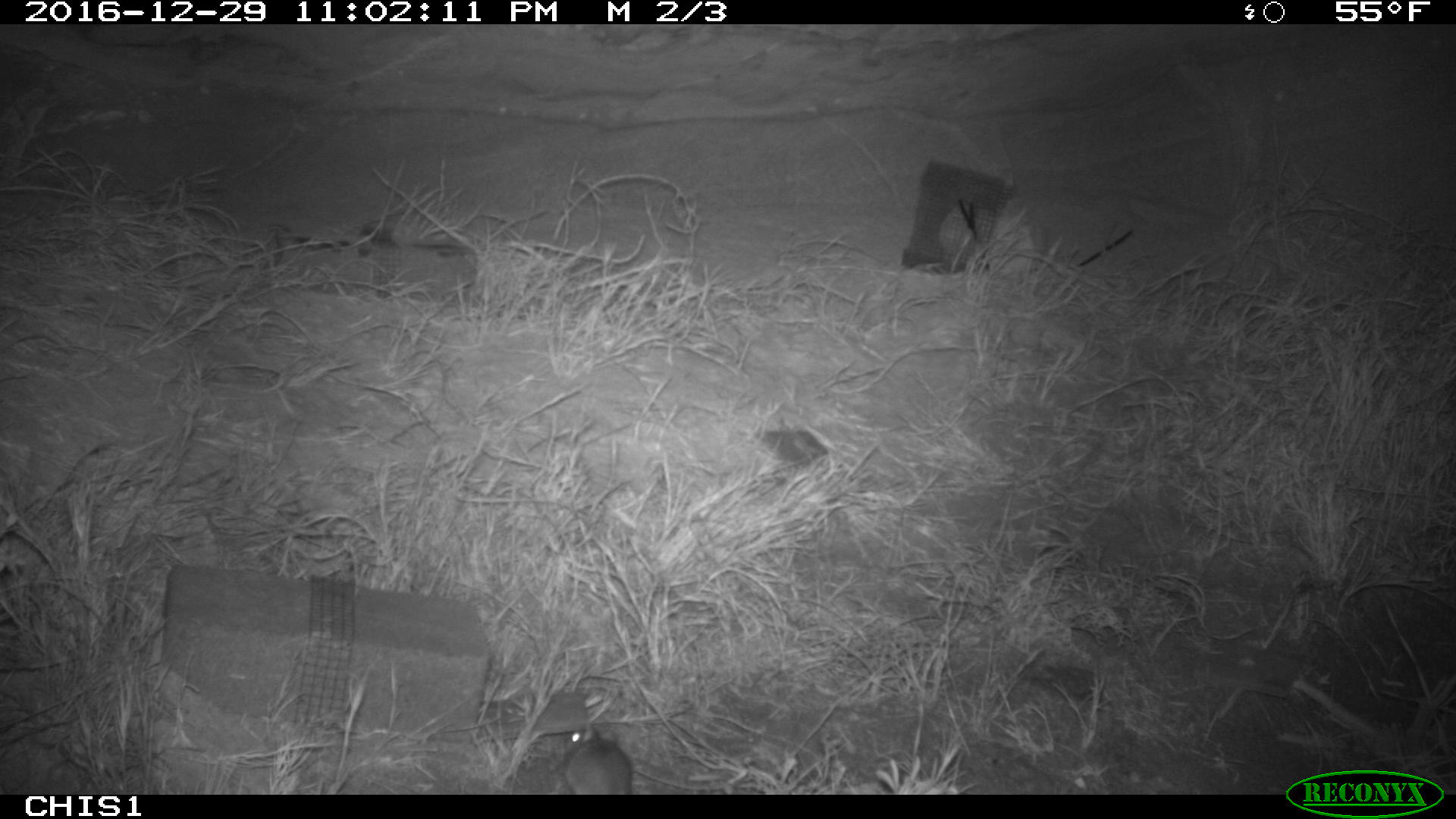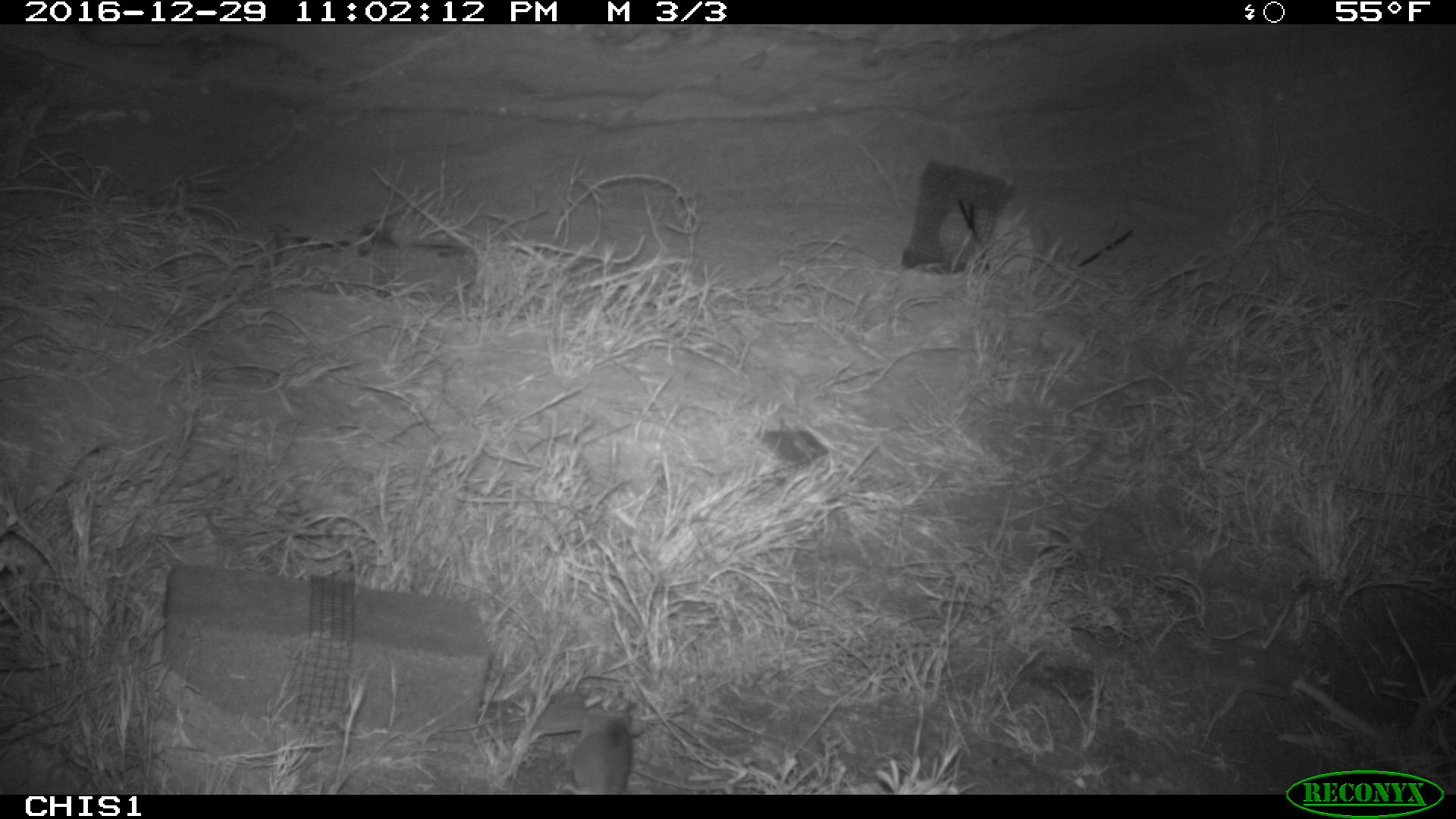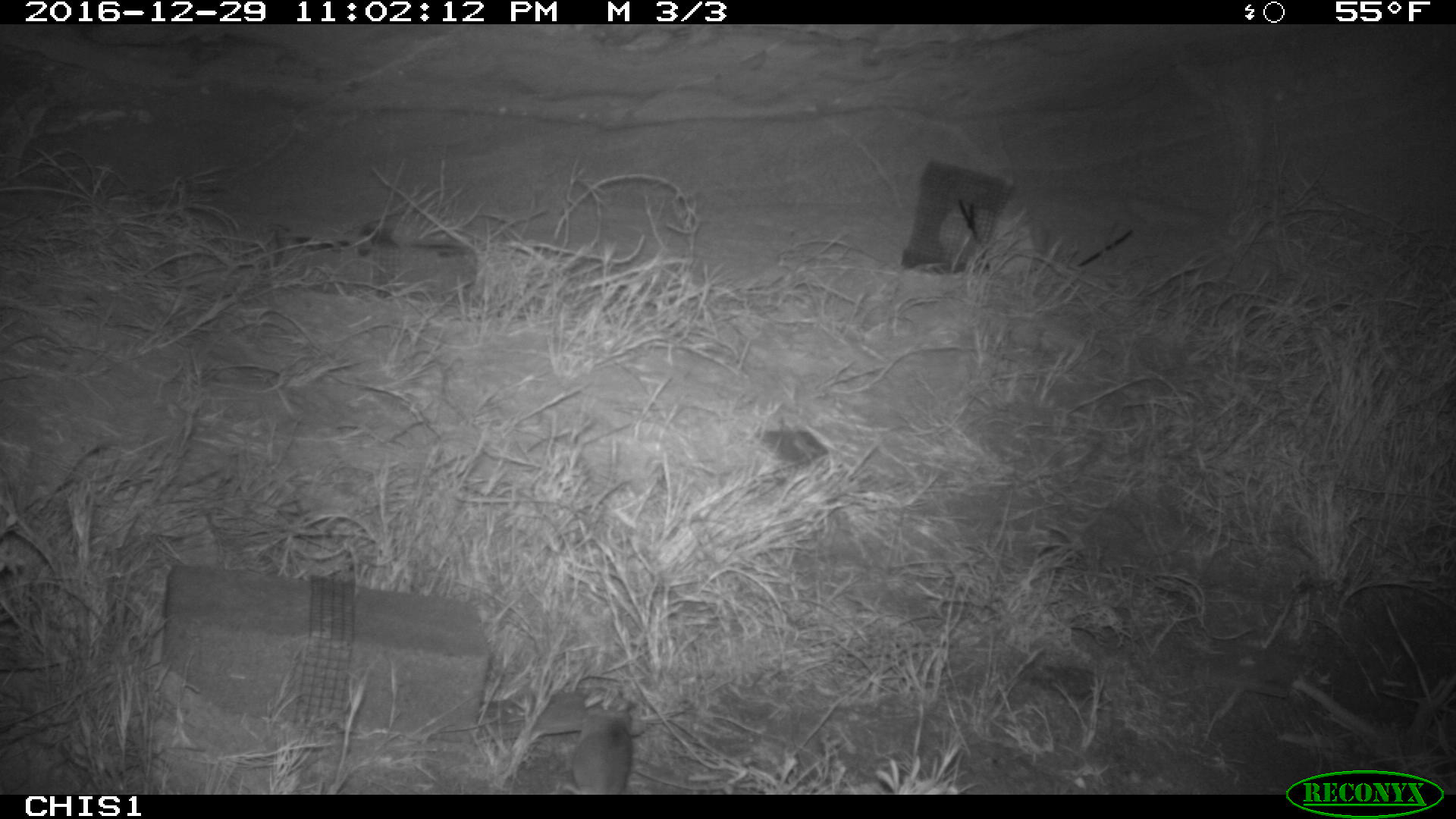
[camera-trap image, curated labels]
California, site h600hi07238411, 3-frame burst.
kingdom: Animalia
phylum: Chordata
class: Mammalia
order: Rodentia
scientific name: Rodentia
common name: rodent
Rodent (Rodentia).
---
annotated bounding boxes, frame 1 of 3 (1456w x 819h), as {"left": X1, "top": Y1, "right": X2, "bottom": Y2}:
rodent: {"left": 563, "top": 722, "right": 632, "bottom": 794}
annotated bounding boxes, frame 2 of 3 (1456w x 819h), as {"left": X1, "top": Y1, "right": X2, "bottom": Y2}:
rodent: {"left": 561, "top": 710, "right": 632, "bottom": 794}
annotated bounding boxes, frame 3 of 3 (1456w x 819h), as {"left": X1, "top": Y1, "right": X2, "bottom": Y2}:
rodent: {"left": 563, "top": 708, "right": 633, "bottom": 794}